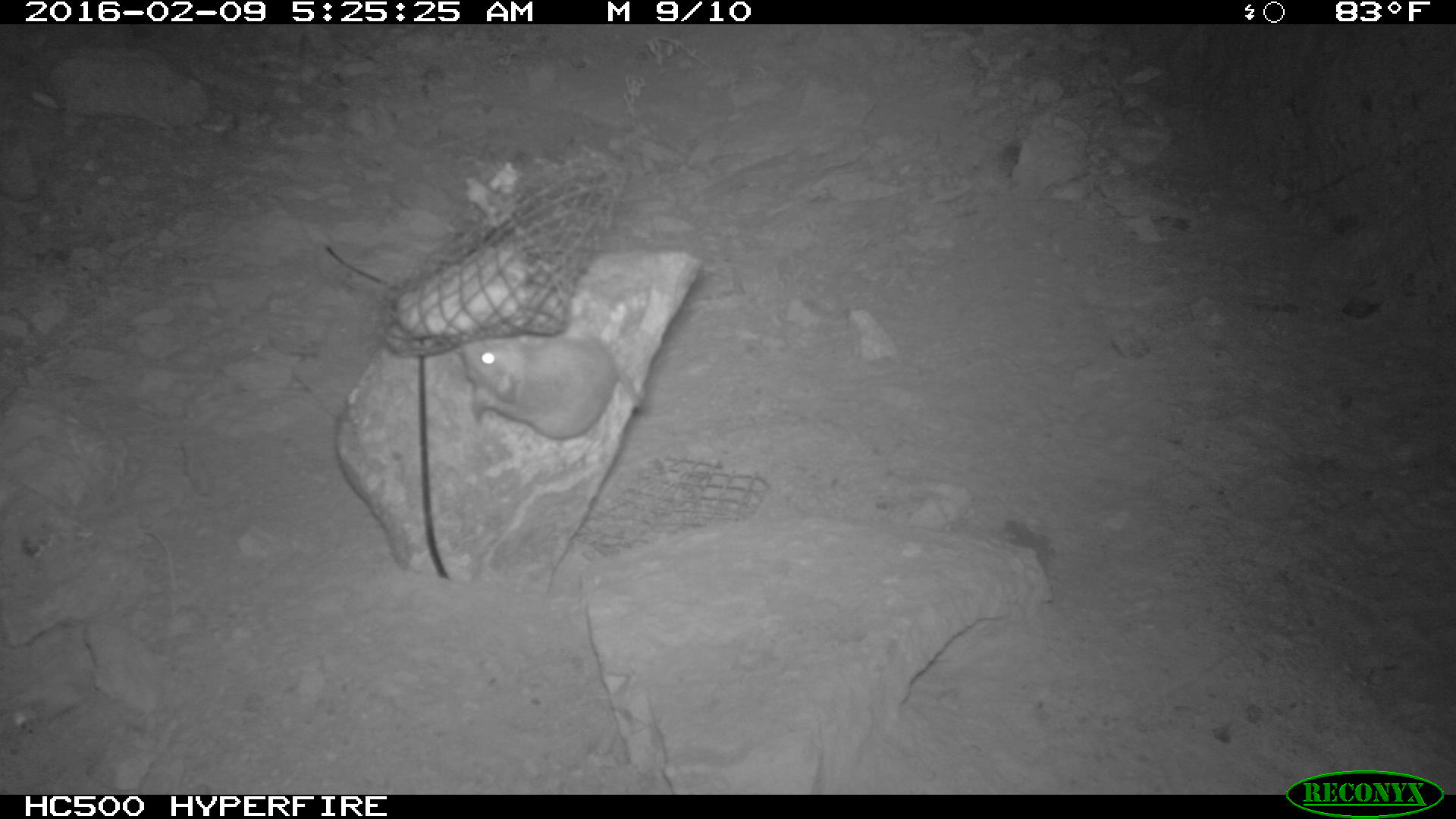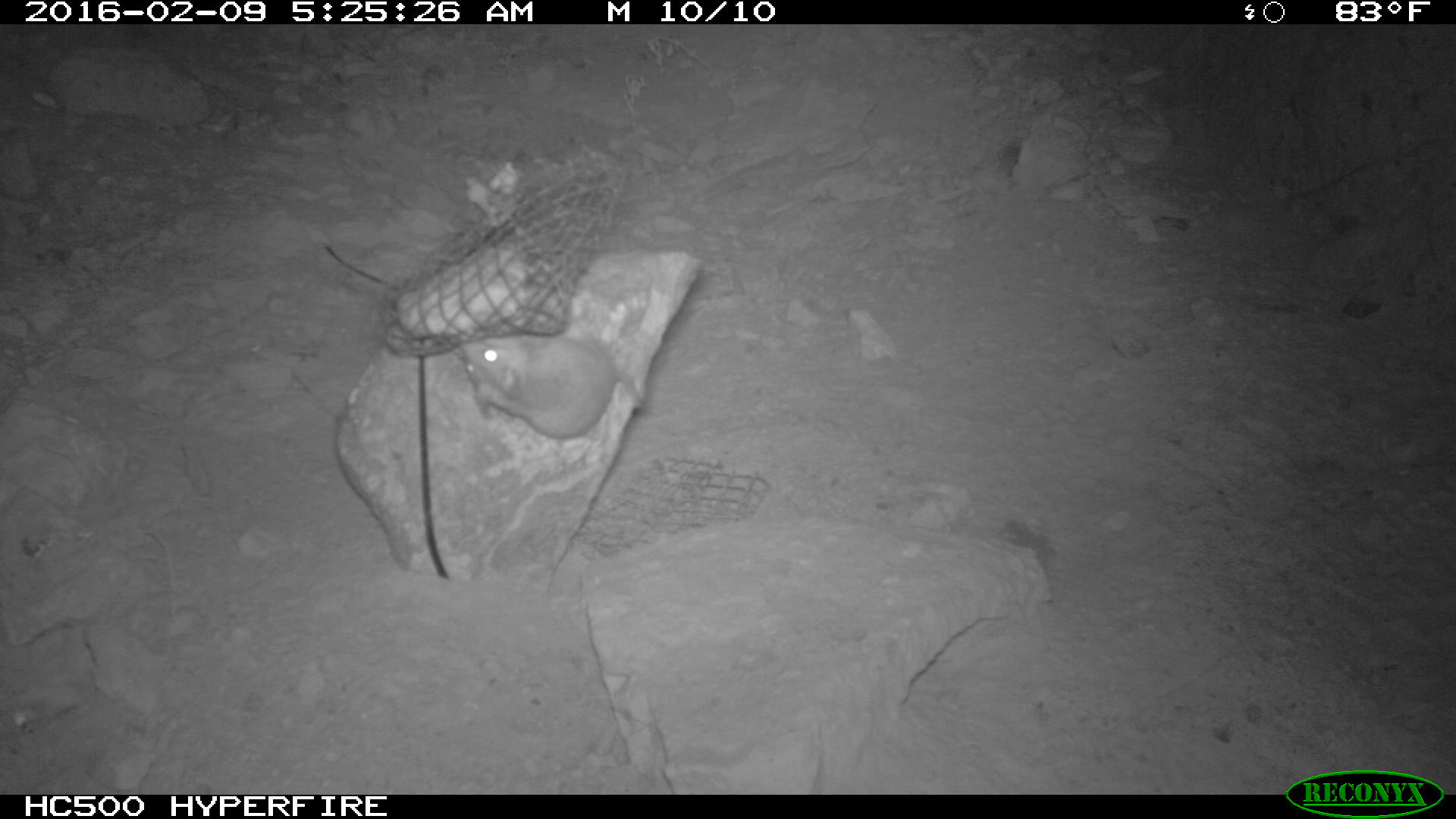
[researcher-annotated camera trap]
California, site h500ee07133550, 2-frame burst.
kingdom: Animalia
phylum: Chordata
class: Mammalia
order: Rodentia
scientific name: Rodentia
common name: rodent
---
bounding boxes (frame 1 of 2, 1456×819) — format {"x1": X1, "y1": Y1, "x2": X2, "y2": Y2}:
rodent: {"x1": 451, "y1": 331, "x2": 651, "y2": 441}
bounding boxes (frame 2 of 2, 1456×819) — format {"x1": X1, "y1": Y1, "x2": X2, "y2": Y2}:
rodent: {"x1": 460, "y1": 332, "x2": 645, "y2": 438}